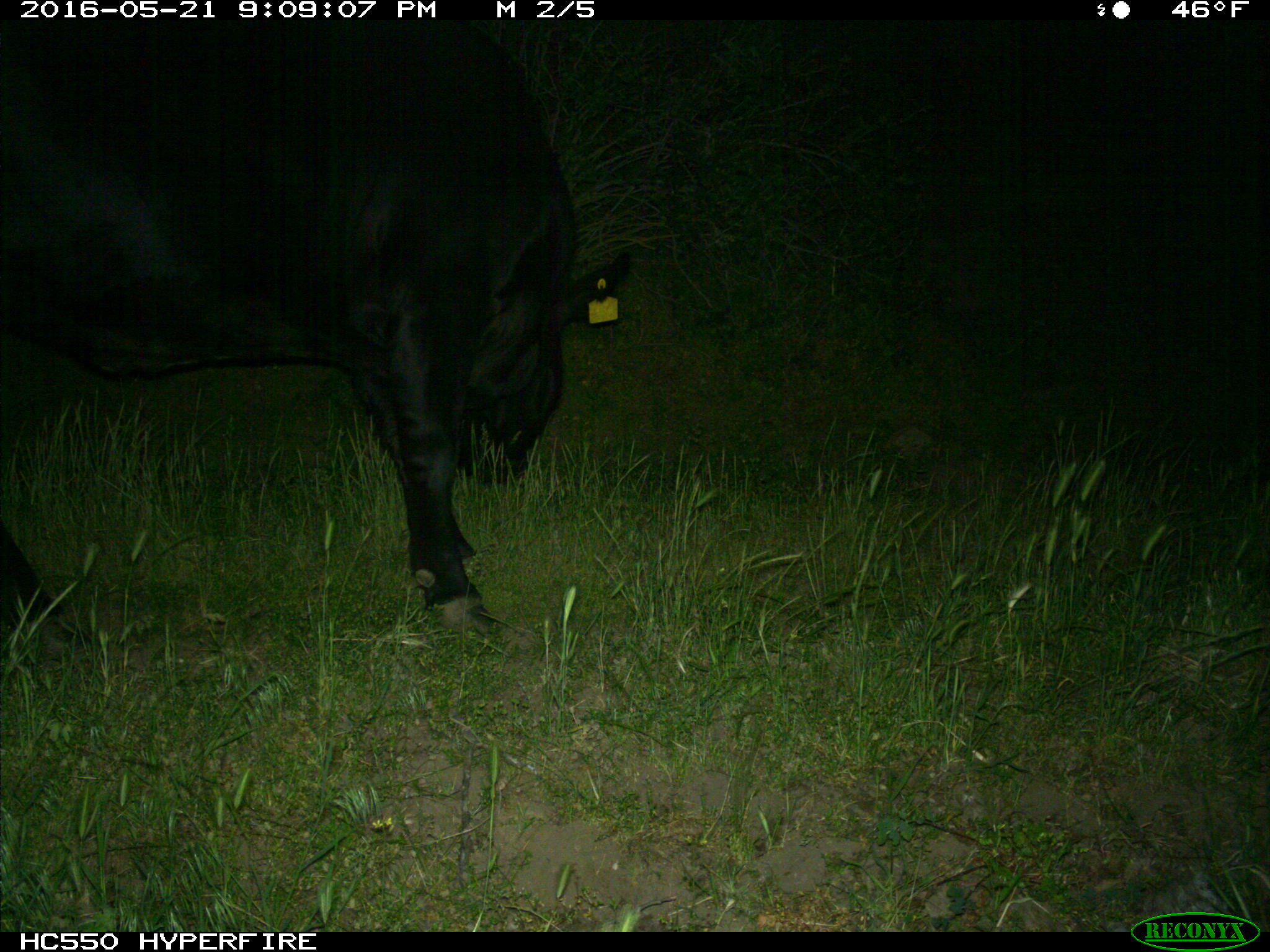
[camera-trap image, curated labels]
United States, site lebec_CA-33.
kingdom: Animalia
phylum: Chordata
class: Mammalia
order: Artiodactyla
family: Bovidae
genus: Bos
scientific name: Bos taurus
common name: domestic cow